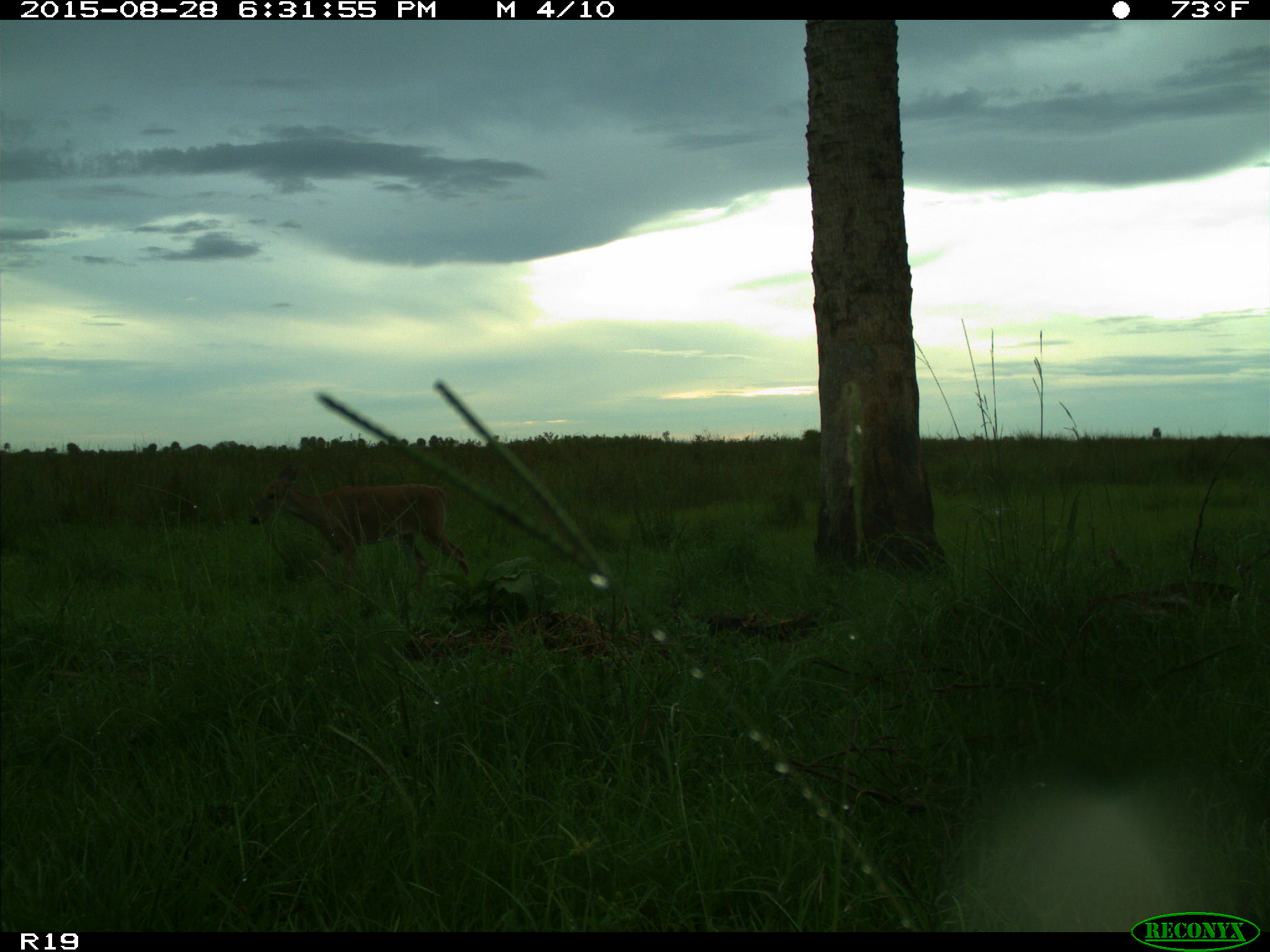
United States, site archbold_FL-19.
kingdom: Animalia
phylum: Chordata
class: Mammalia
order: Artiodactyla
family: Cervidae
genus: Odocoileus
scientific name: Odocoileus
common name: deer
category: unidentified deer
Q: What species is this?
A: Unidentified deer (deer) (Odocoileus).